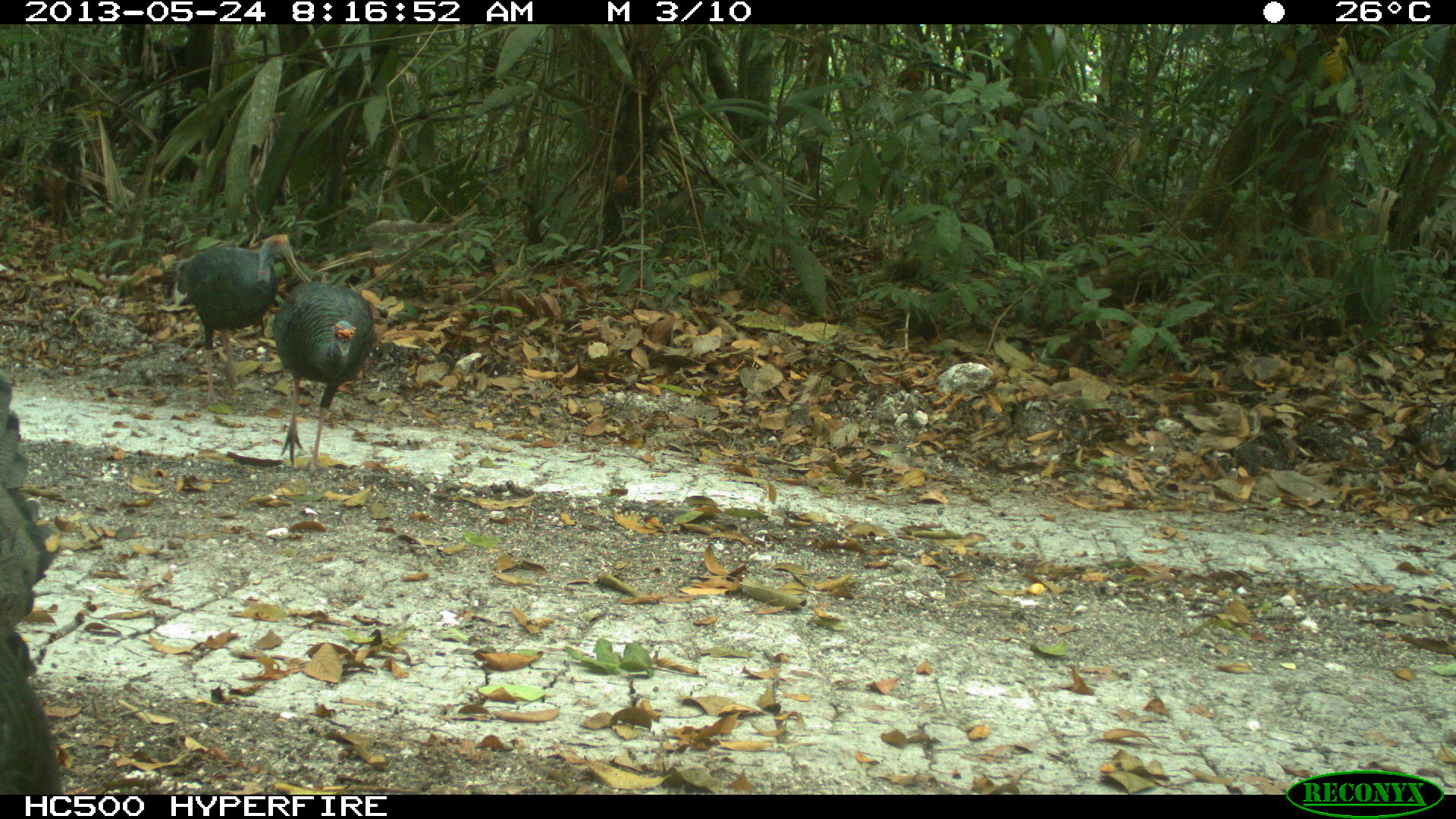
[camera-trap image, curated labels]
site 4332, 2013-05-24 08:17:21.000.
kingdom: Animalia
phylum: Chordata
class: Aves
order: Galliformes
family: Phasianidae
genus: Meleagris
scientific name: Meleagris ocellata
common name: ocellated turkey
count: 3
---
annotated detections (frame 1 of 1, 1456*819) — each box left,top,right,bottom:
meleagris ocellata: 0,372,61,794; 176,232,310,406; 271,281,374,472